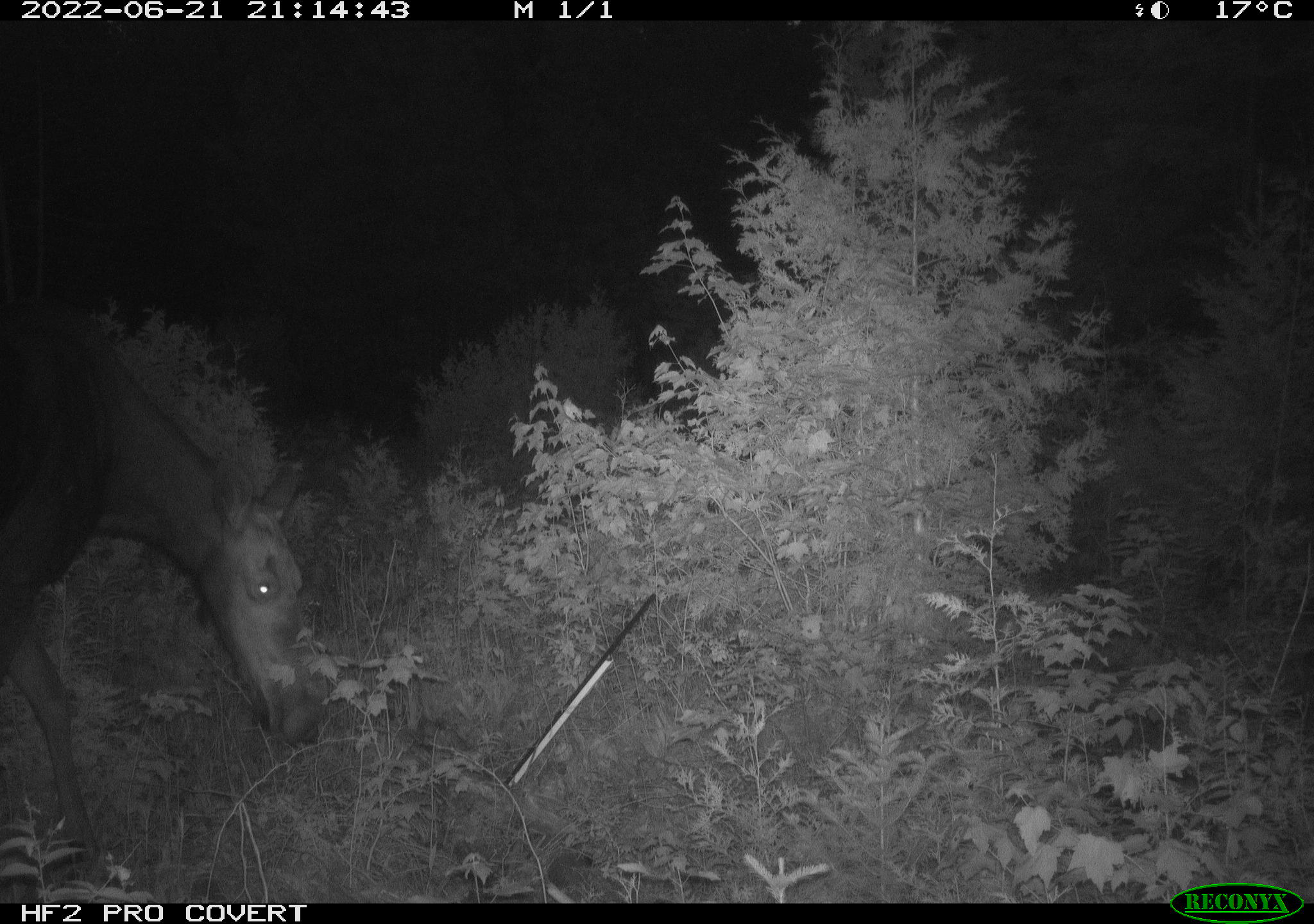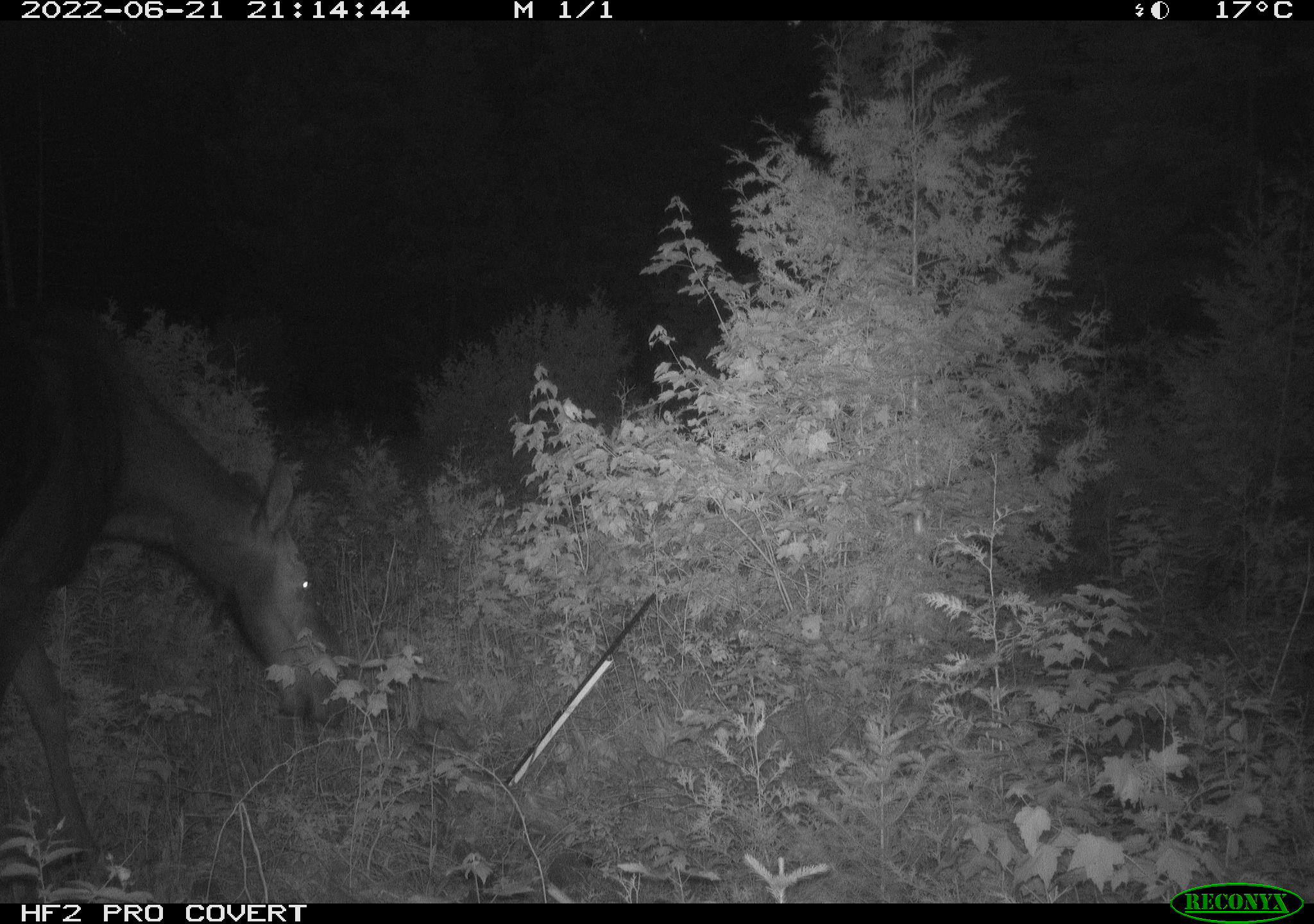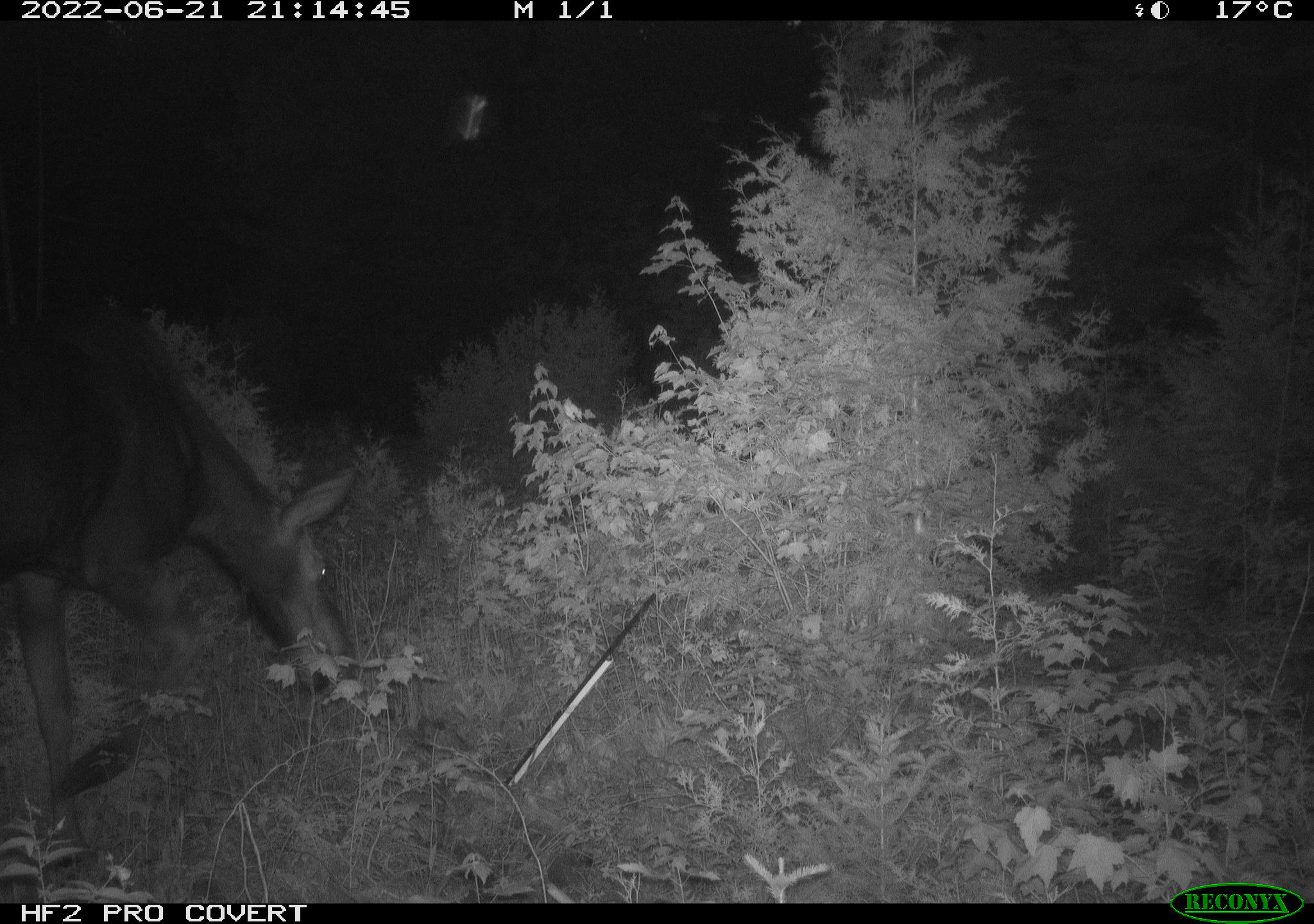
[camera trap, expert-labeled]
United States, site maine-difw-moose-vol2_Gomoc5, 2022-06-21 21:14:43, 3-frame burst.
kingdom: Animalia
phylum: Chordata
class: Mammalia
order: Artiodactyla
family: Cervidae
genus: Alces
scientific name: Alces alces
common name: moose